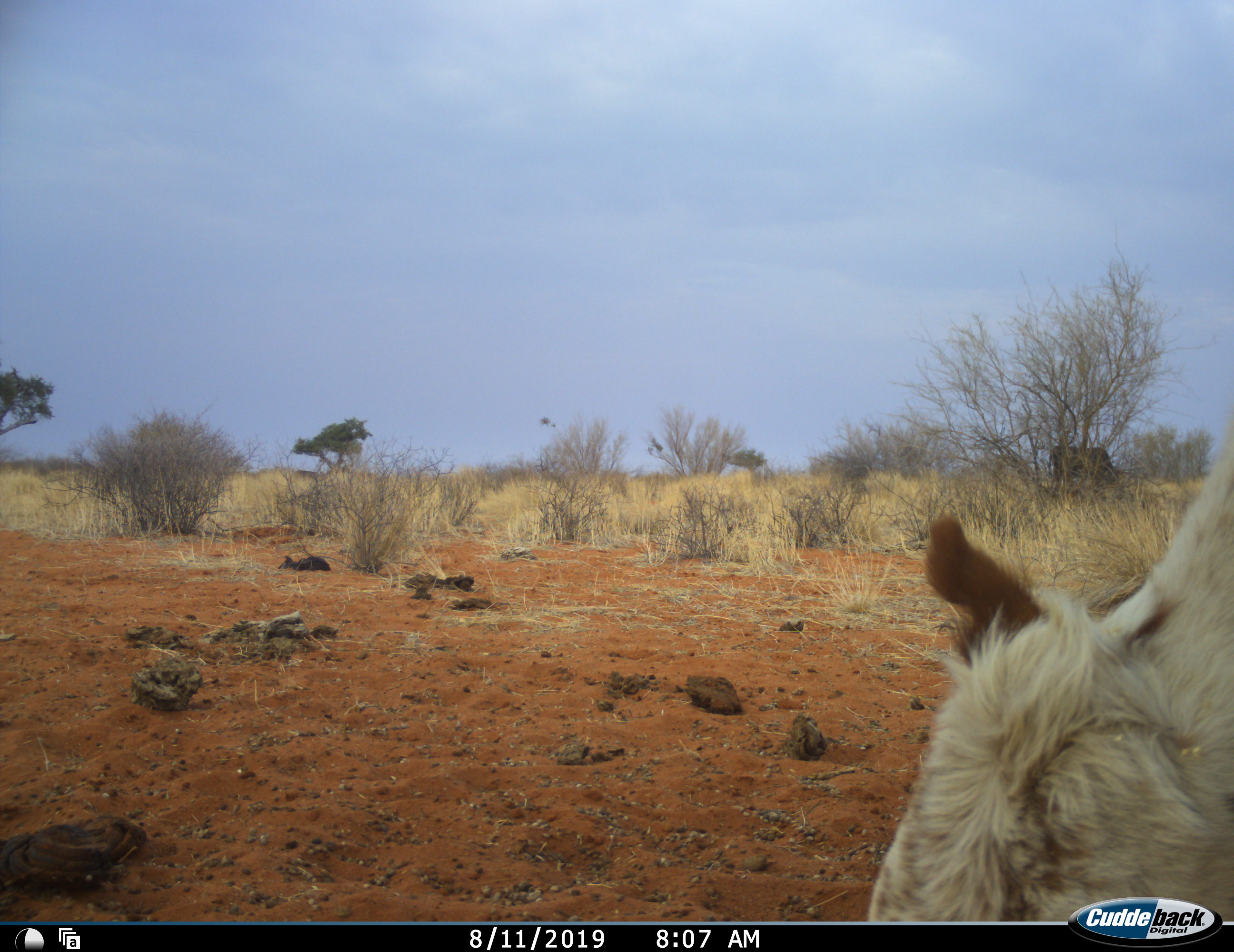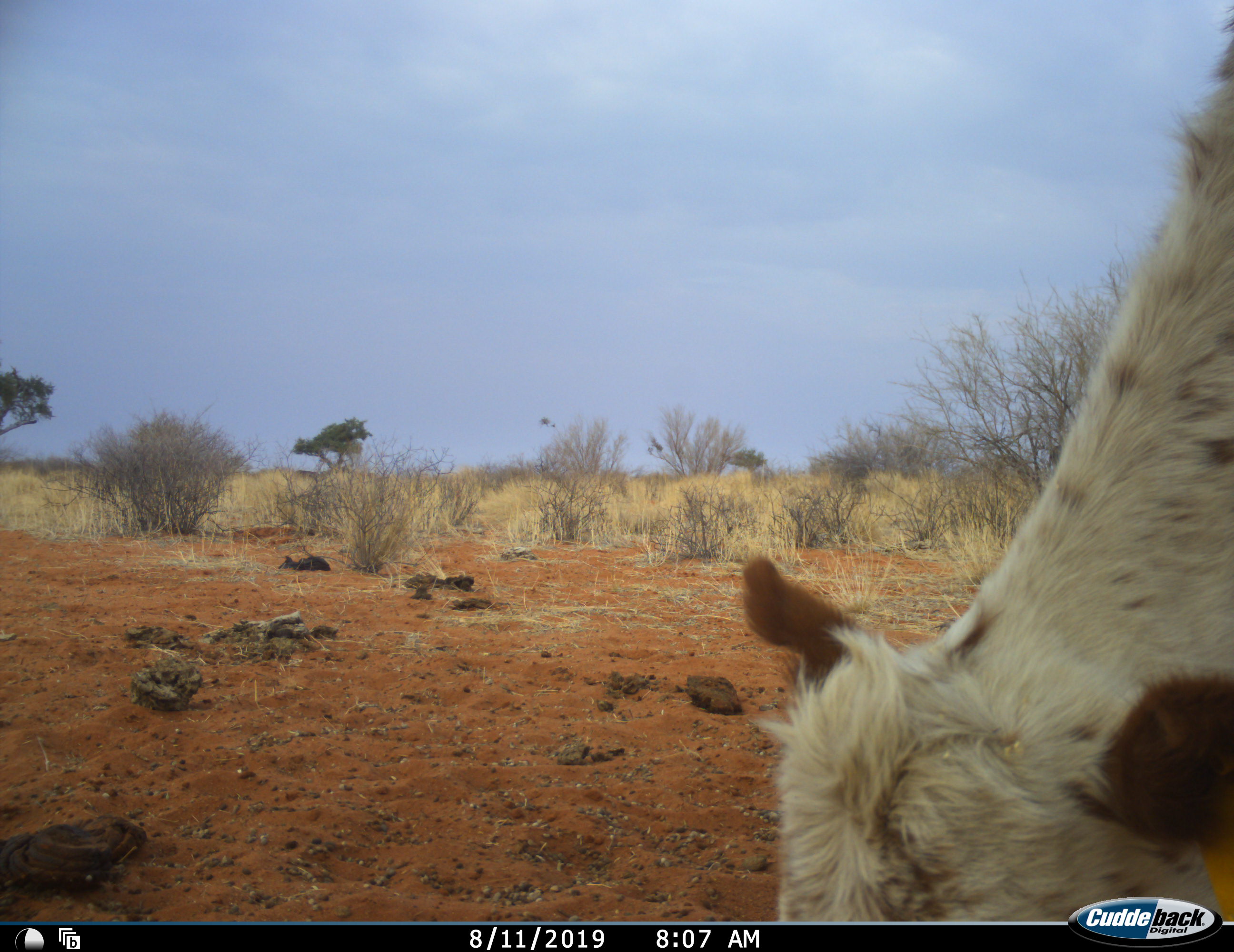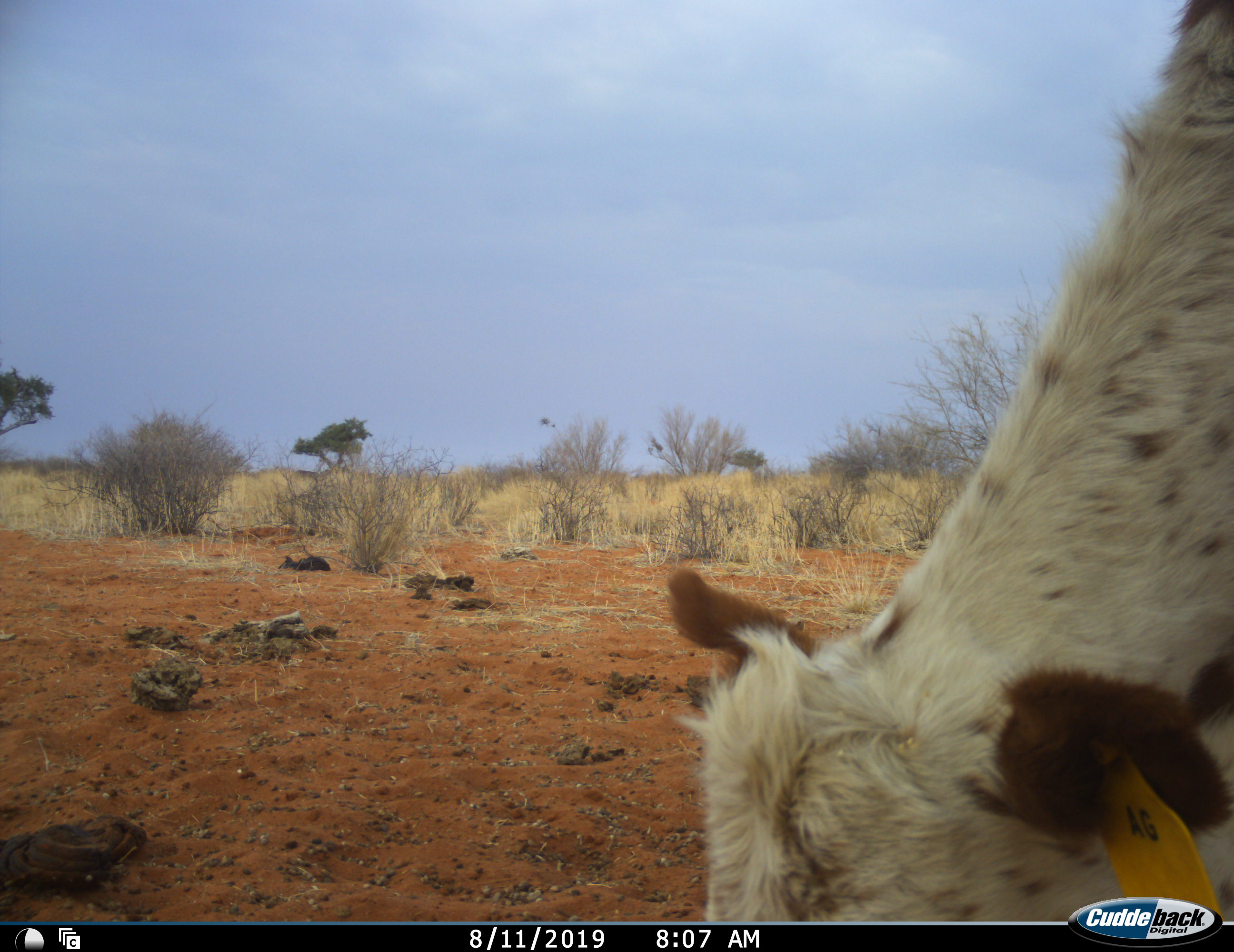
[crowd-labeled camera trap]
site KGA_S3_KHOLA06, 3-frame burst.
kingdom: Animalia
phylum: Chordata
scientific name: Vertebrata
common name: domestic animal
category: domesticanimal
Domesticanimal (domestic animal) (Vertebrata), count 1. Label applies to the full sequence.